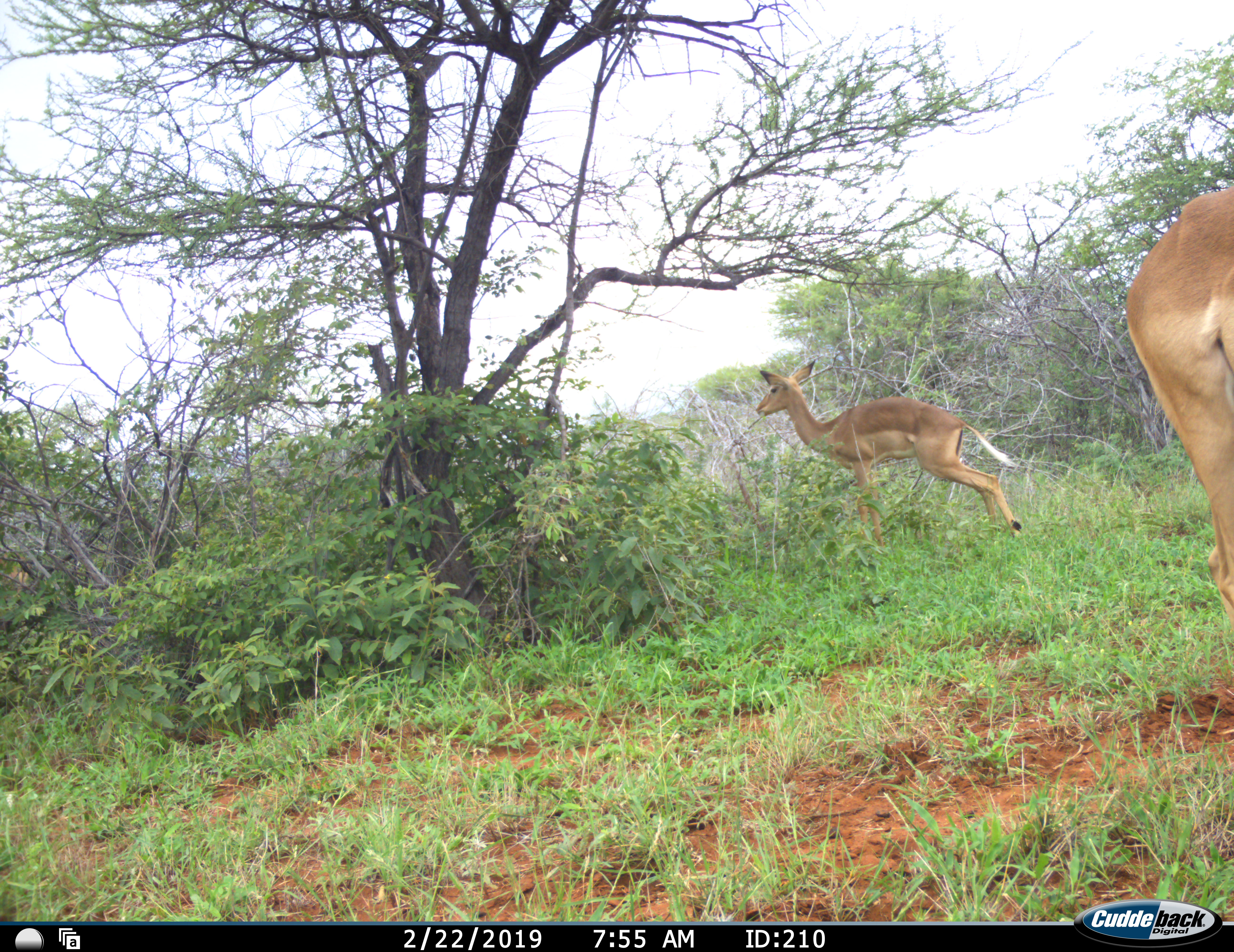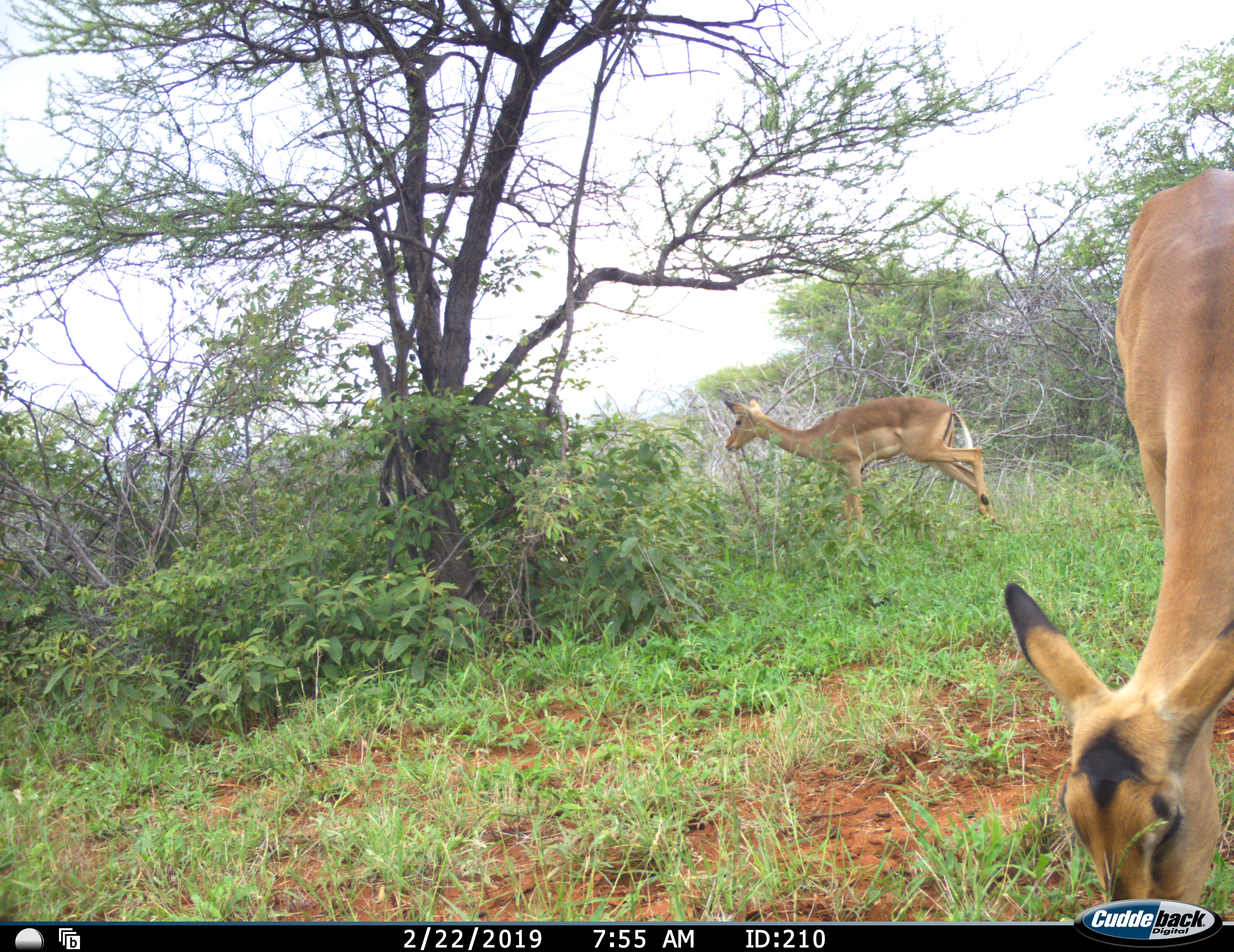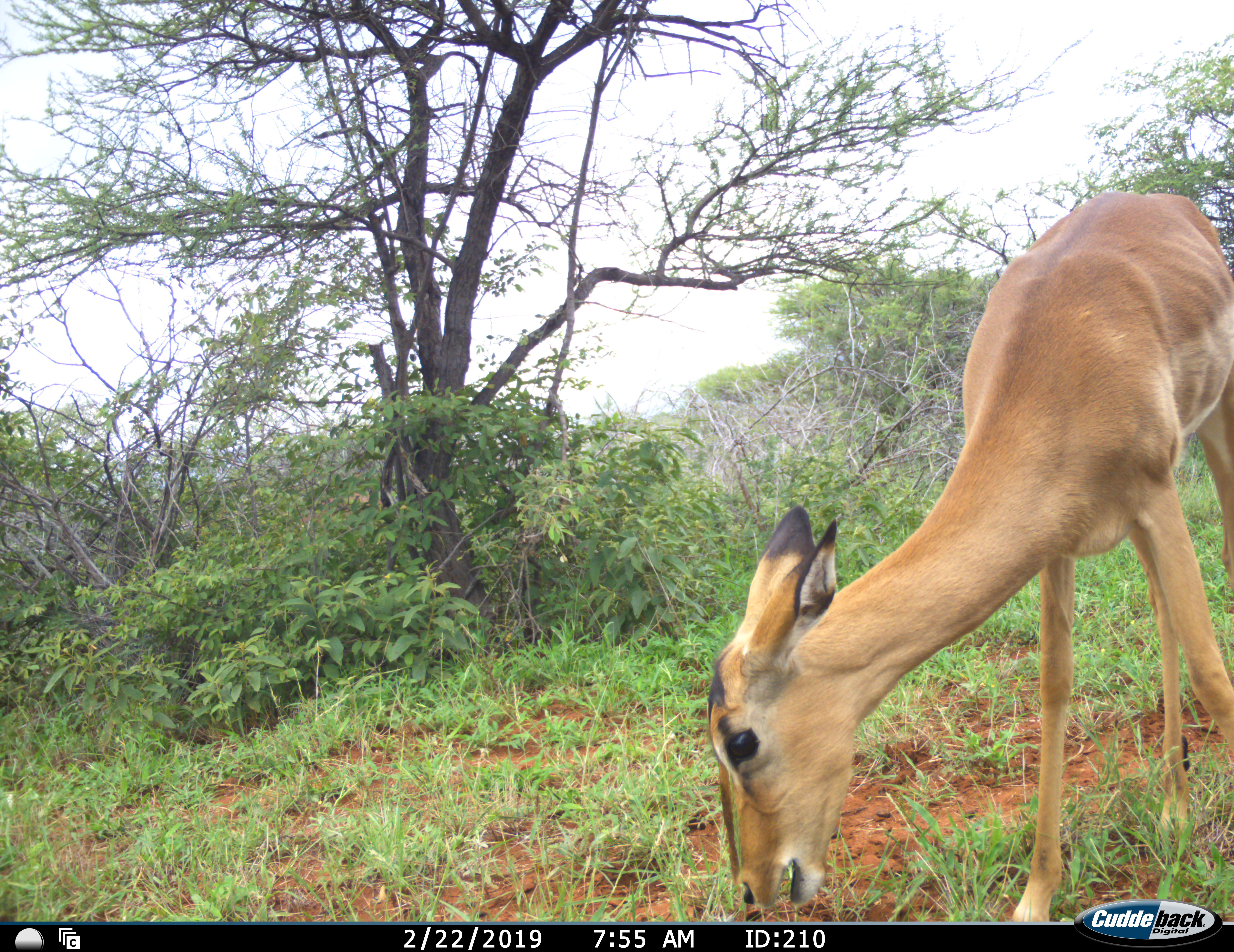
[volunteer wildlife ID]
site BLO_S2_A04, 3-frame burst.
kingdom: Animalia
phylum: Chordata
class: Mammalia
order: Artiodactyla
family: Bovidae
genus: Aepyceros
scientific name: Aepyceros melampus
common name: impala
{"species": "impala (Aepyceros melampus)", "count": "2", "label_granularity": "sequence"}